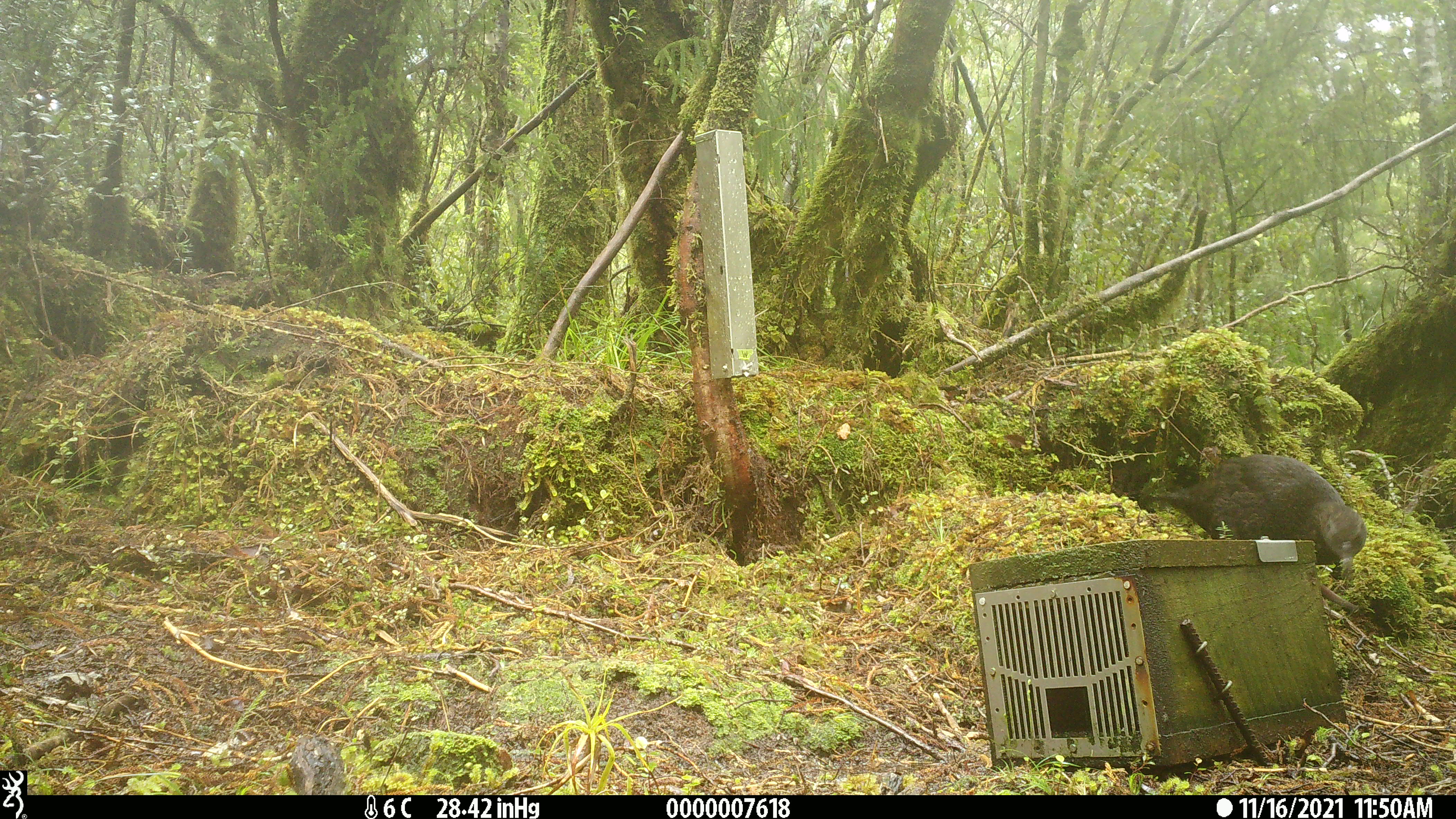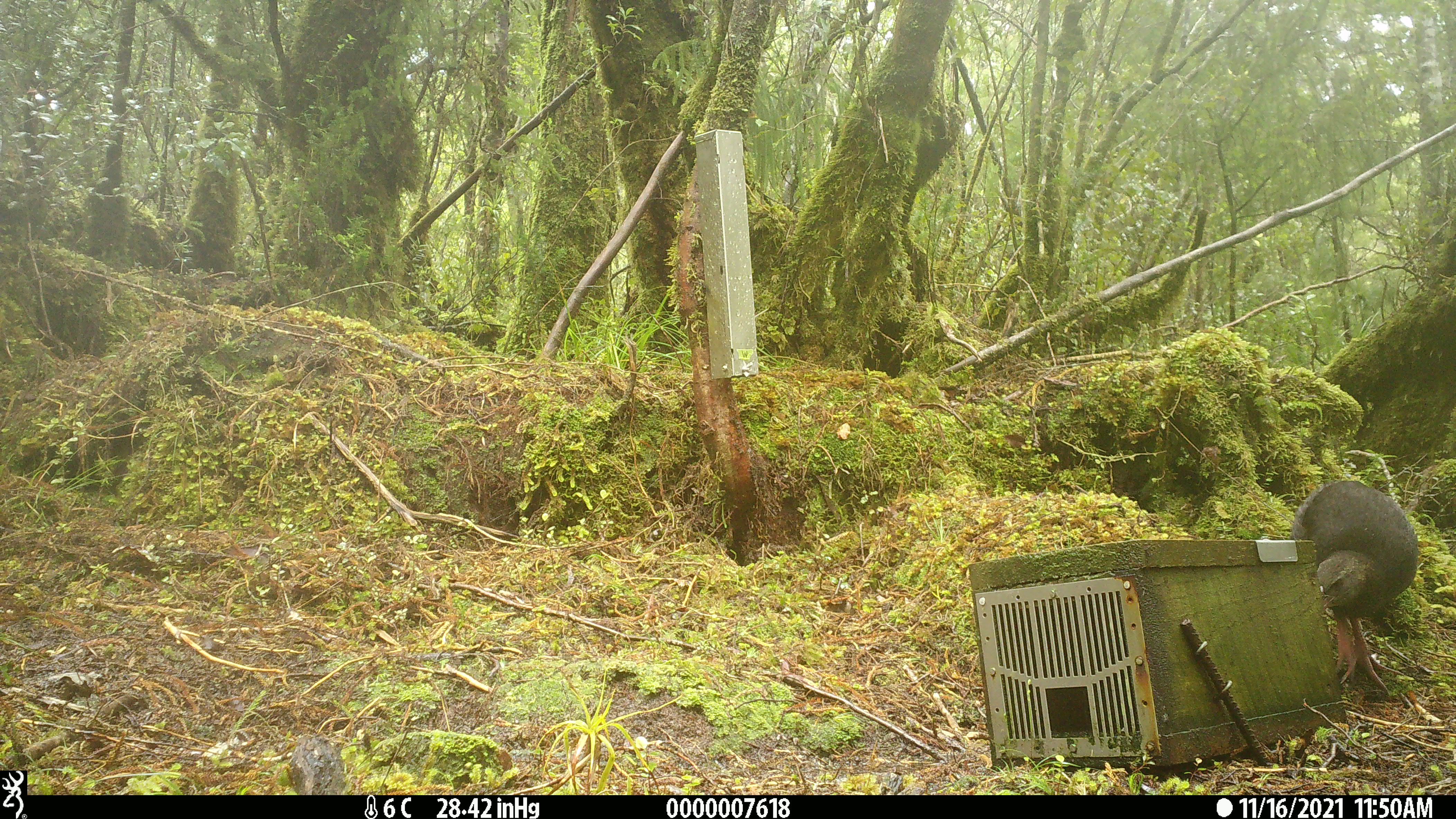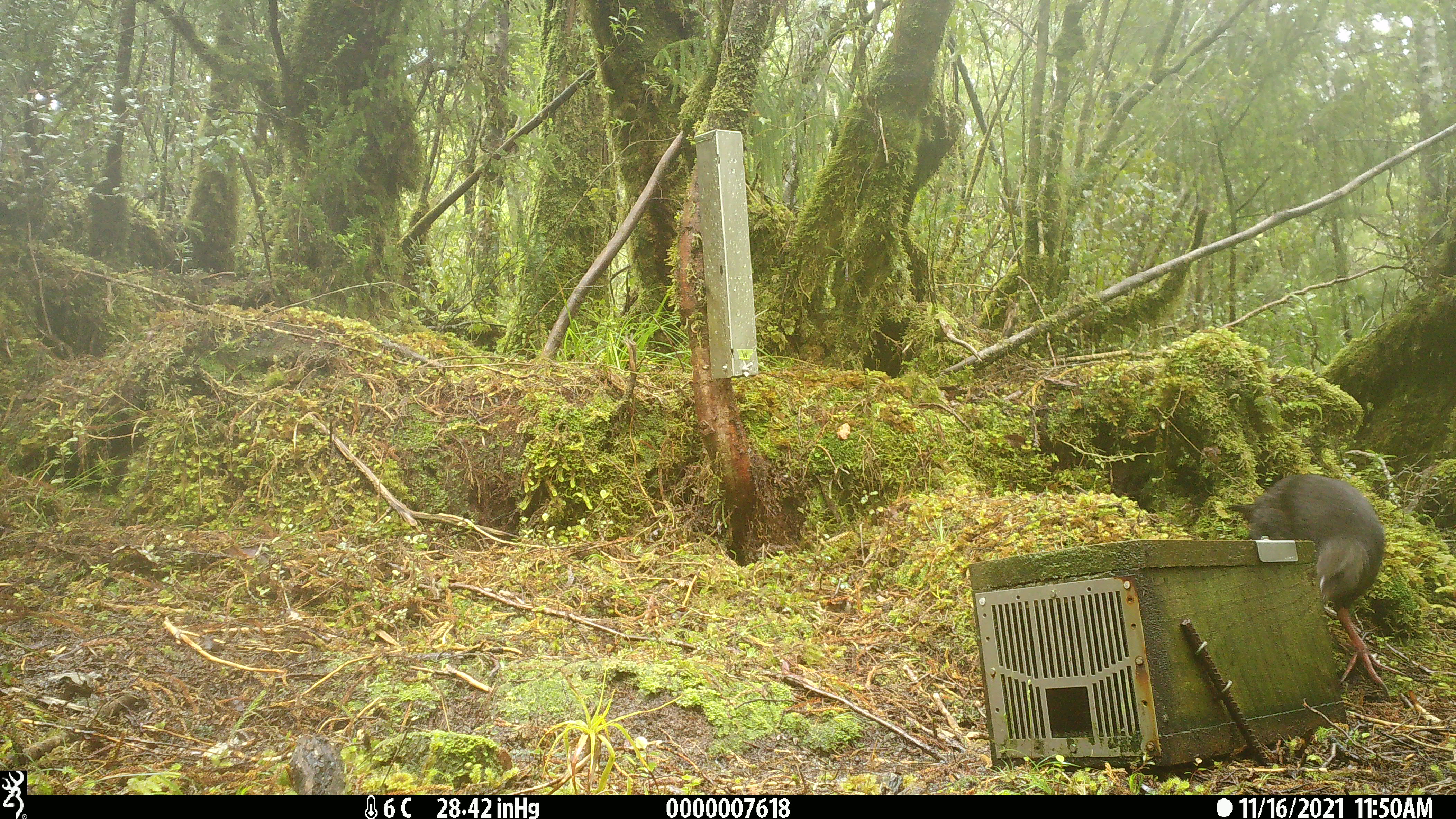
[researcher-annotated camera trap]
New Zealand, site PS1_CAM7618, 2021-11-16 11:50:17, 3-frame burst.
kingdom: Animalia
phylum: Chordata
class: Aves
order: Gruiformes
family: Rallidae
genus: Gallirallus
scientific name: Gallirallus australis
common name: weka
Weka (Gallirallus australis).